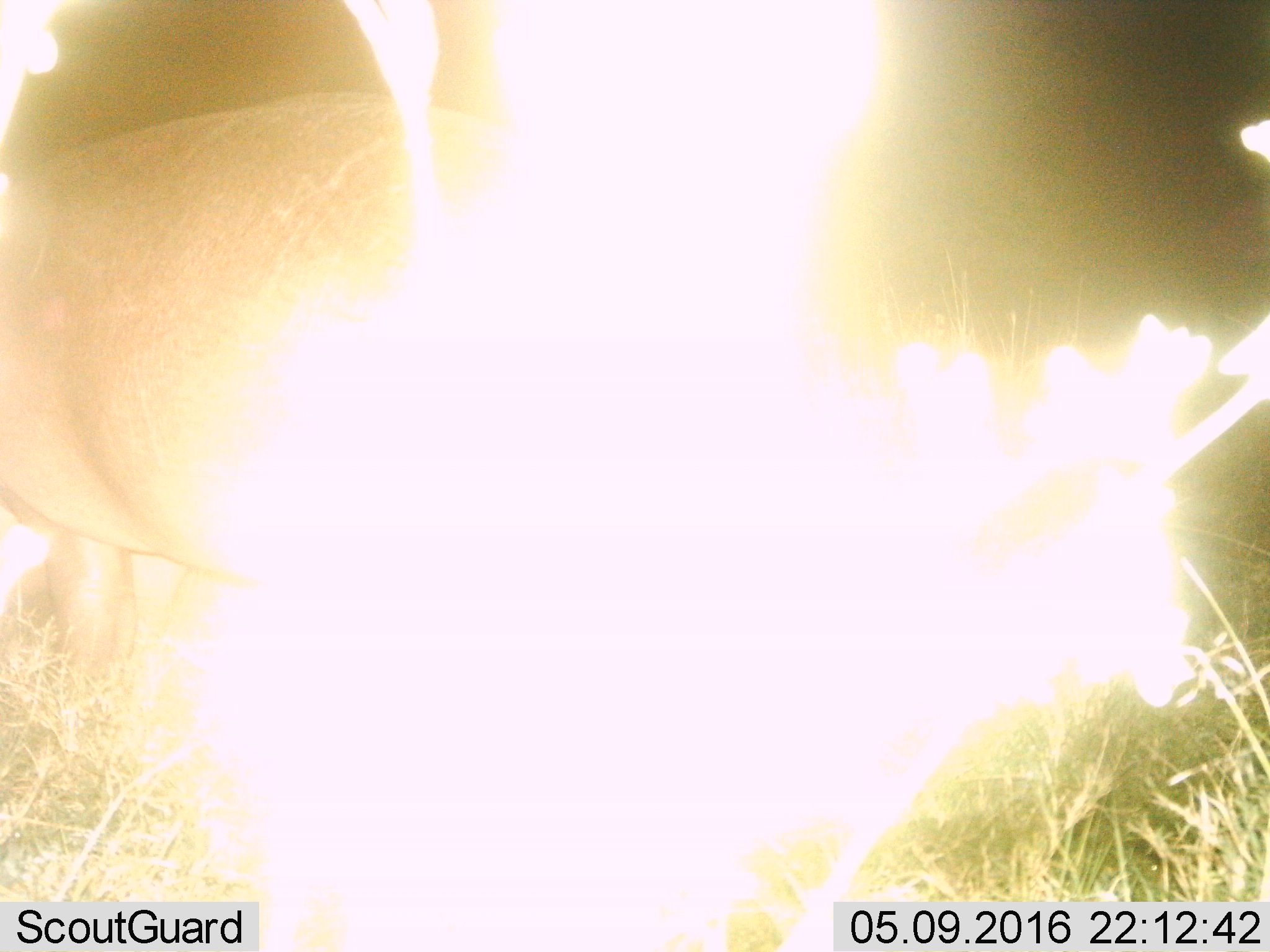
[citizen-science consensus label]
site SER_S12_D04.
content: unidentified animal